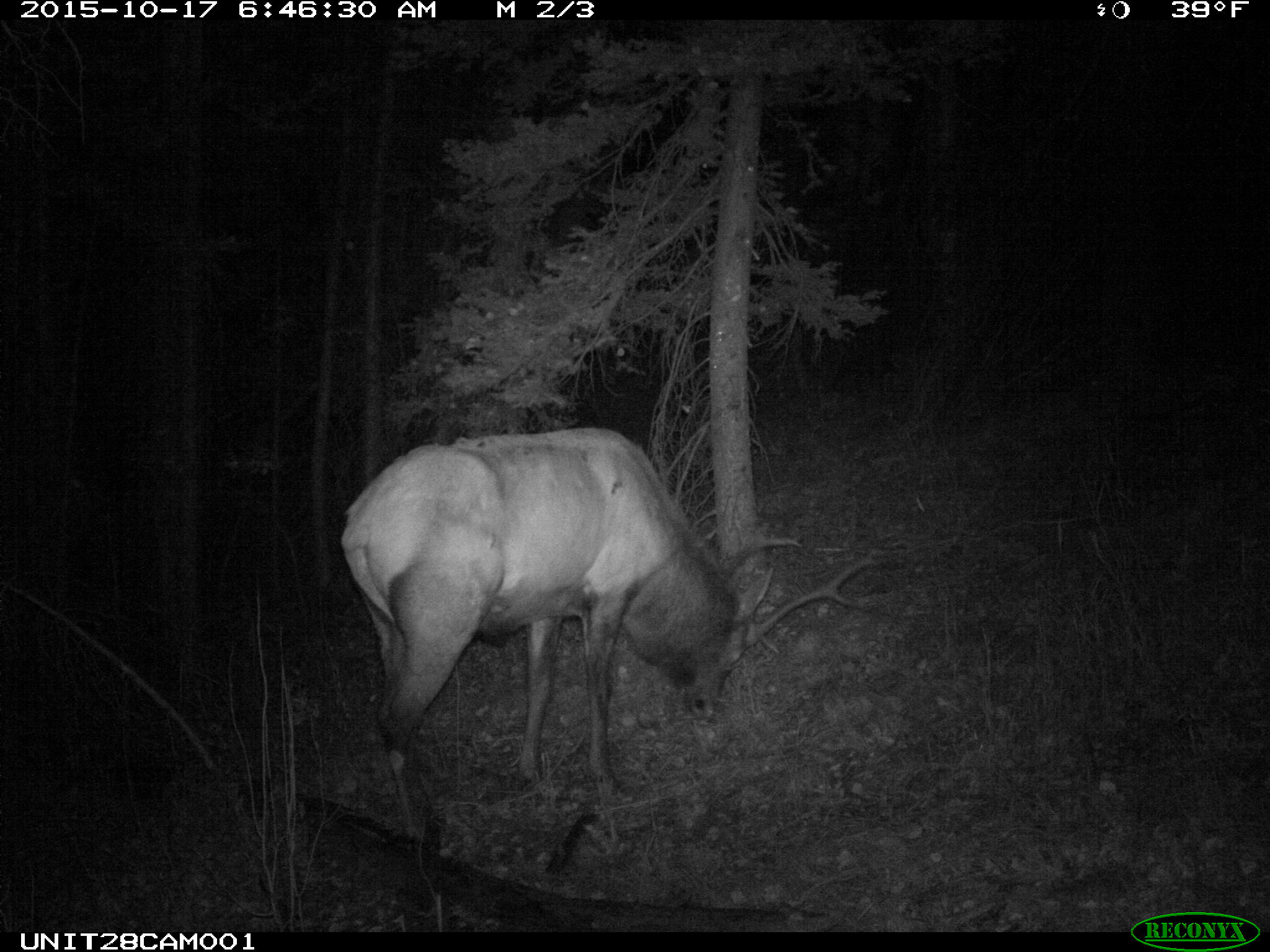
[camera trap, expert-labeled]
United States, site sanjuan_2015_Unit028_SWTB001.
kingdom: Animalia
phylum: Chordata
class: Mammalia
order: Artiodactyla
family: Cervidae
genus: Cervus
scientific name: Cervus elaphus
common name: red deer